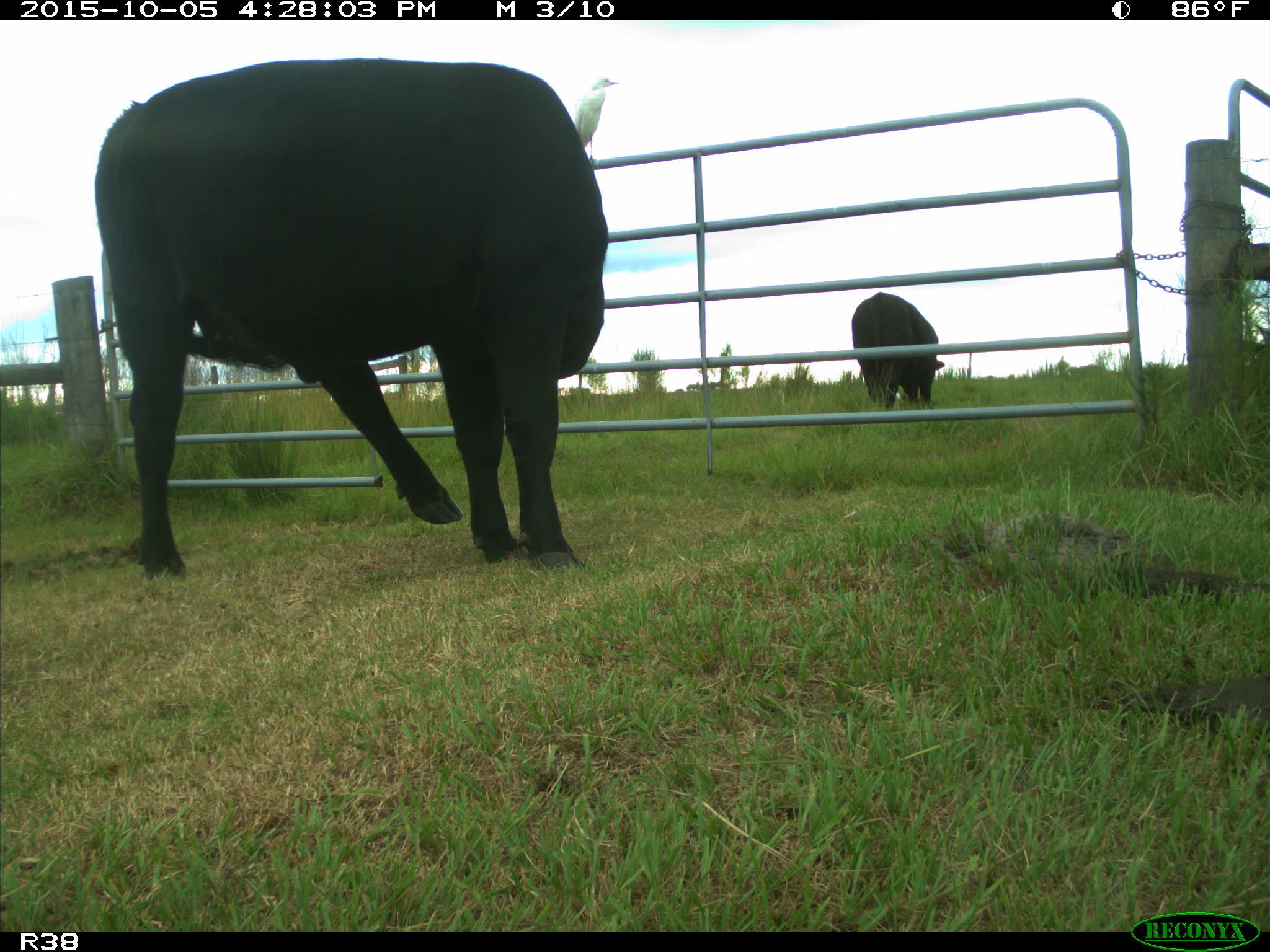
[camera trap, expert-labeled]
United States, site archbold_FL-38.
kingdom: Animalia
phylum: Chordata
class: Mammalia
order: Artiodactyla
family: Bovidae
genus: Bos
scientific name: Bos taurus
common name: domestic cow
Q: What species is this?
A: Bos taurus (domestic cow).